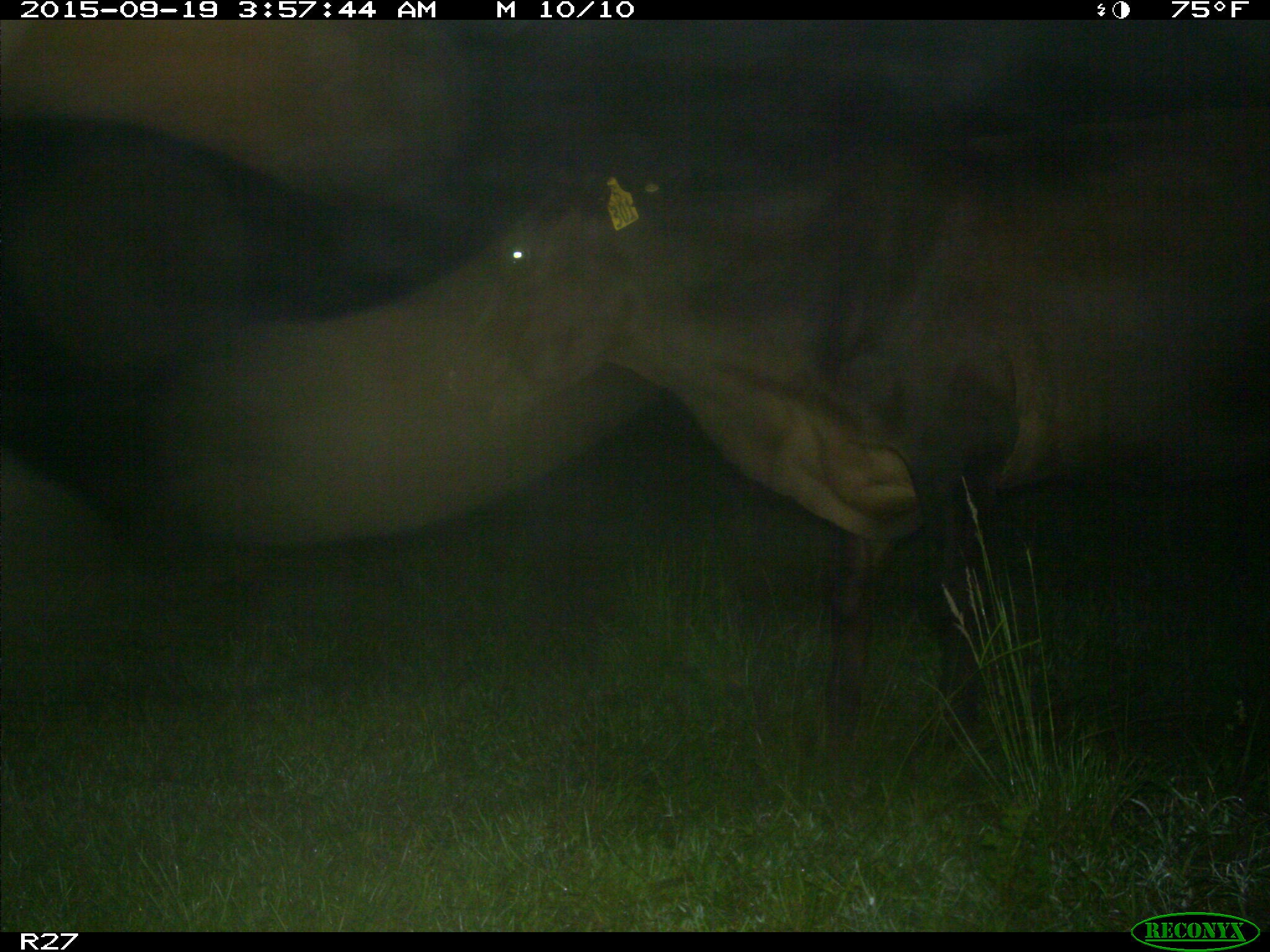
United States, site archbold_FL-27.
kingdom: Animalia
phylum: Chordata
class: Mammalia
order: Artiodactyla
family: Bovidae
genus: Bos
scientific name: Bos taurus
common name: domestic cow